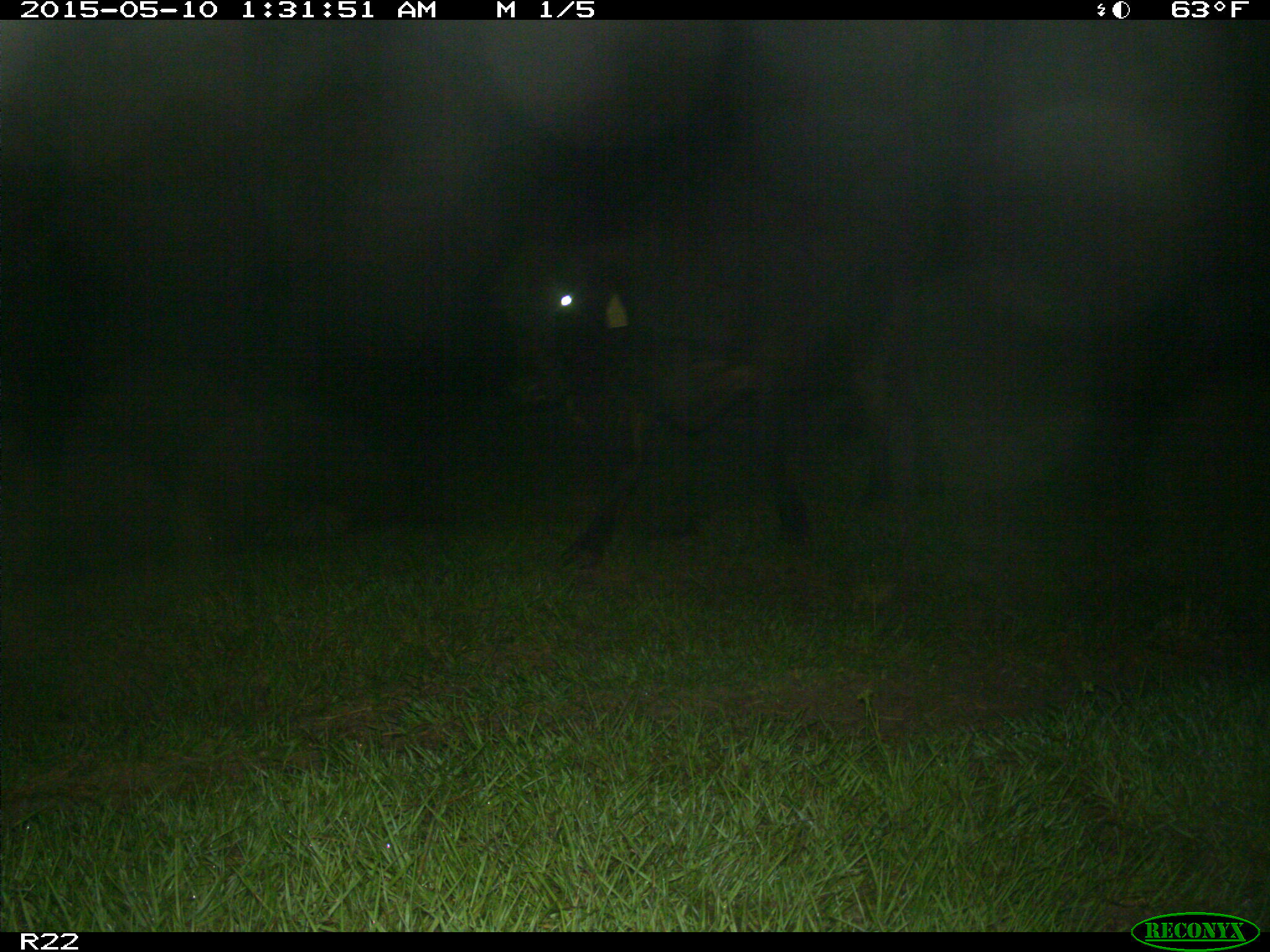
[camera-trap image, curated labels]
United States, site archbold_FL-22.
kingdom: Animalia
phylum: Chordata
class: Mammalia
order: Artiodactyla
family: Bovidae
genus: Bos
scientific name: Bos taurus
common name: domestic cow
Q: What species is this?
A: Bos taurus (domestic cow).